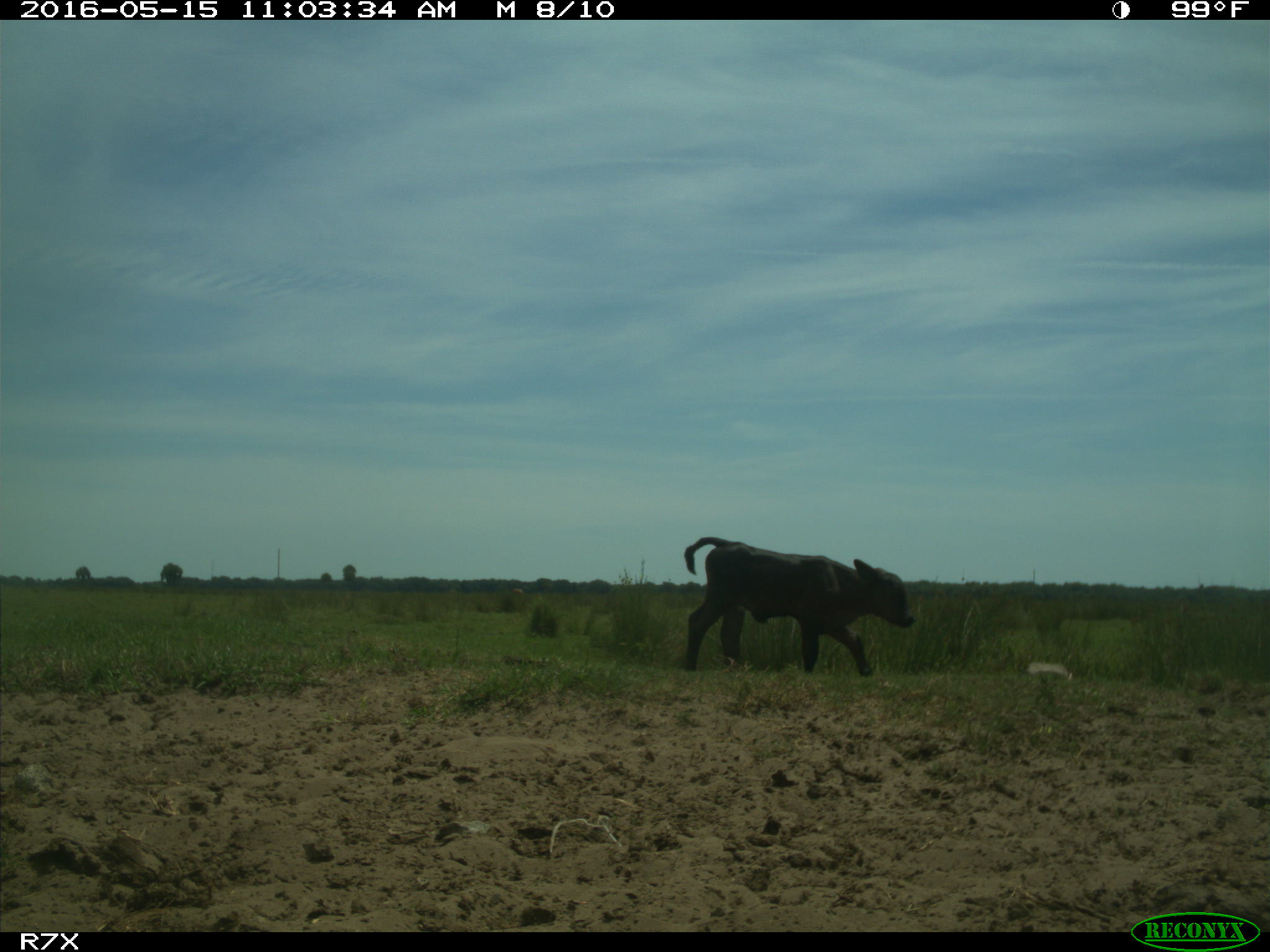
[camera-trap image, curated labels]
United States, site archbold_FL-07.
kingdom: Animalia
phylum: Chordata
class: Mammalia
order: Artiodactyla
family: Bovidae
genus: Bos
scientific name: Bos taurus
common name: domestic cow